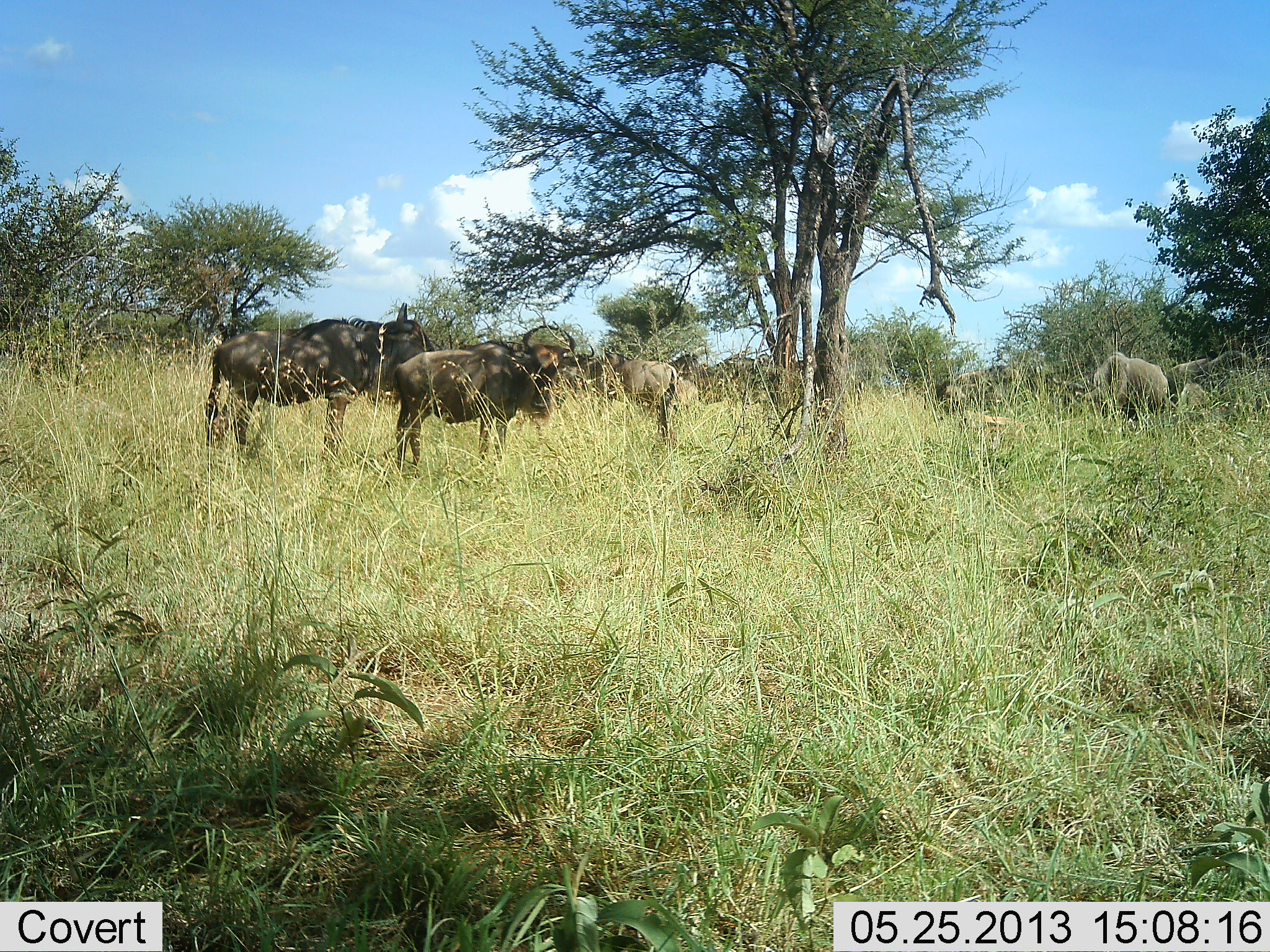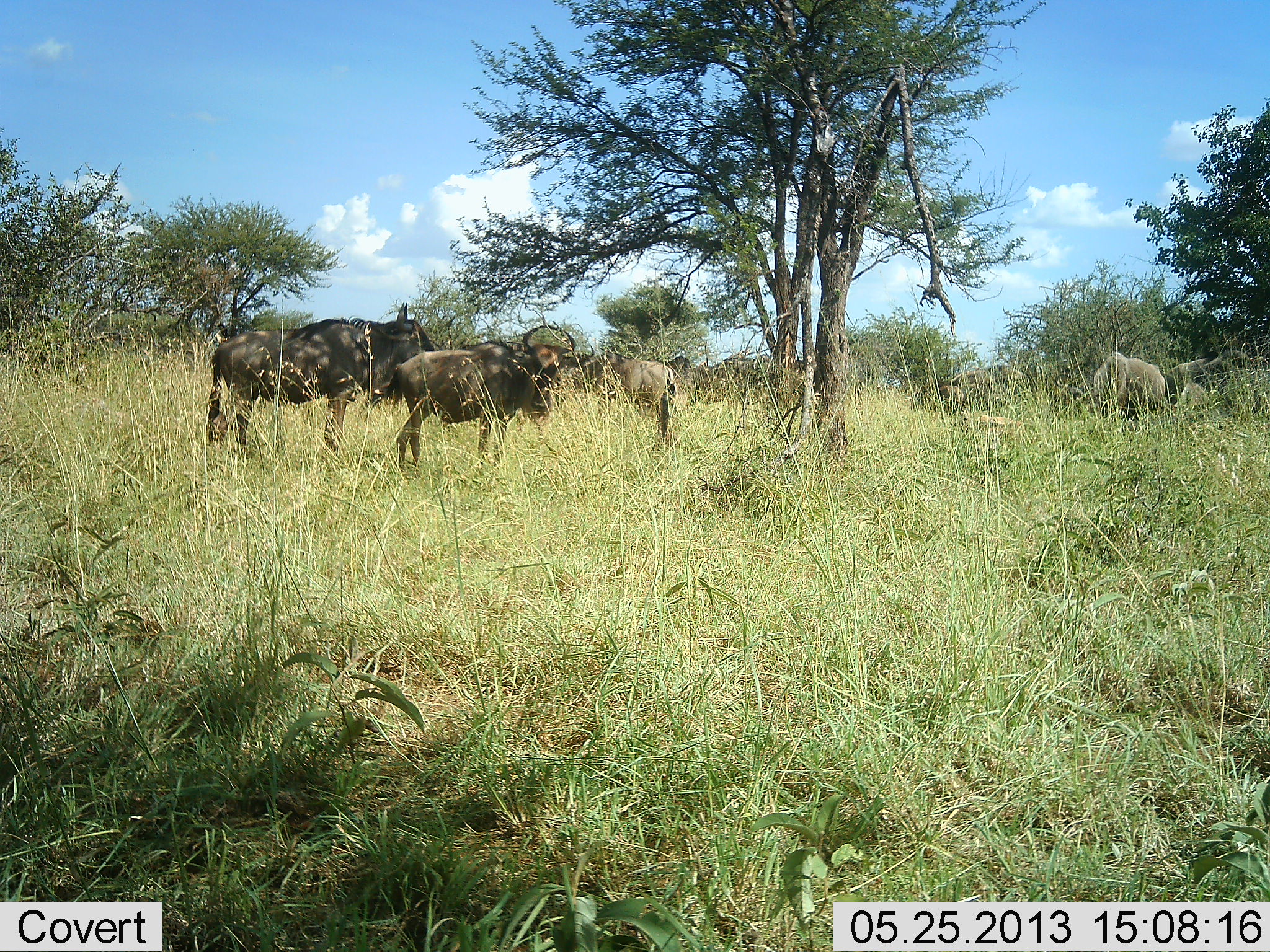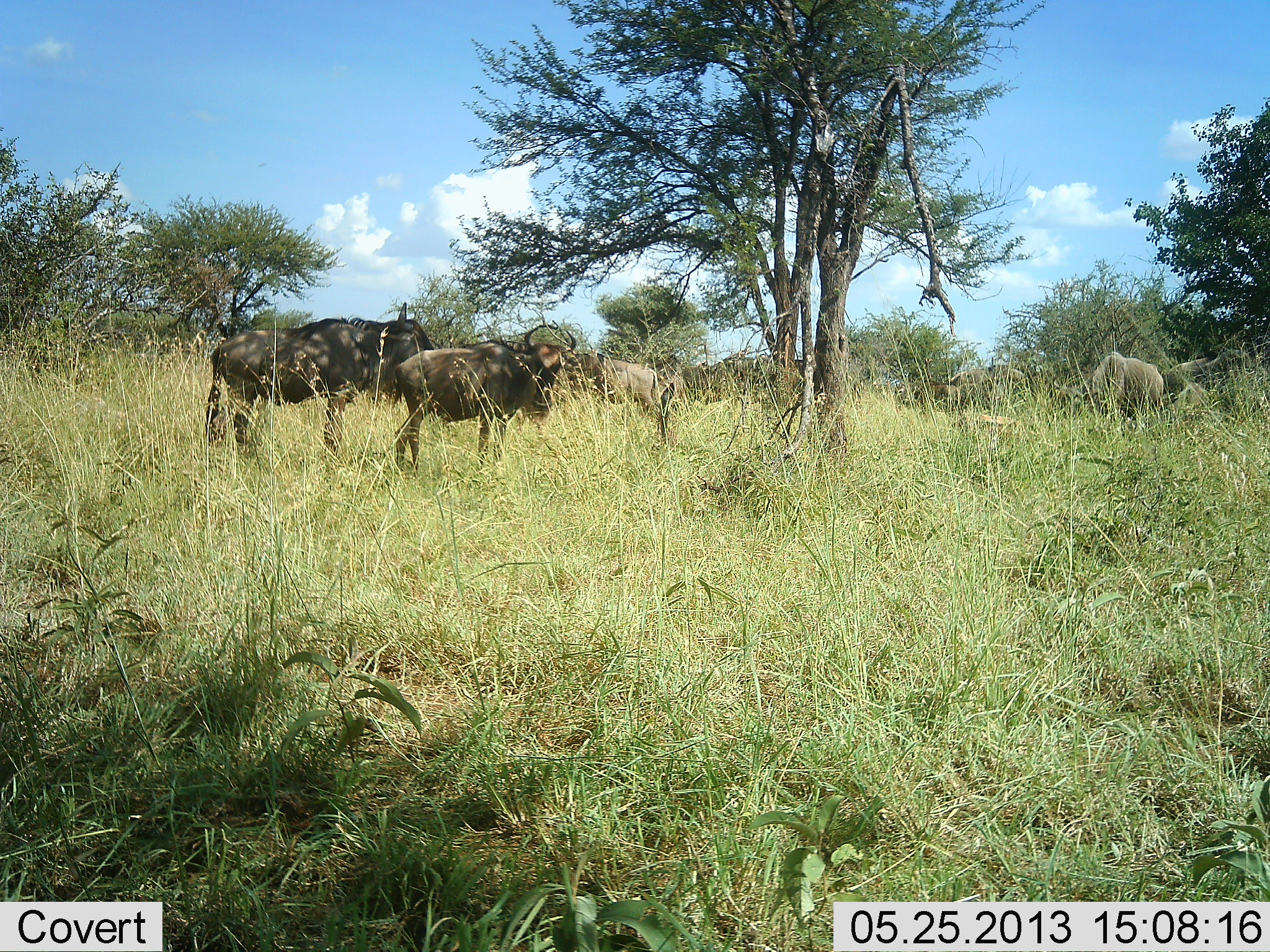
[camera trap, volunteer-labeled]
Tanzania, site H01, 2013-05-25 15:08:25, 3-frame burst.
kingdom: Animalia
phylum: Chordata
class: Mammalia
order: Artiodactyla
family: Bovidae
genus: Connochaetes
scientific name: Connochaetes taurinus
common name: blue wildebeest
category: wildebeest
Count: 5.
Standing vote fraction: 96%.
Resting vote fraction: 4%.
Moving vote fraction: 9%.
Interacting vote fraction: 4%.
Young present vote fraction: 4%.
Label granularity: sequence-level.